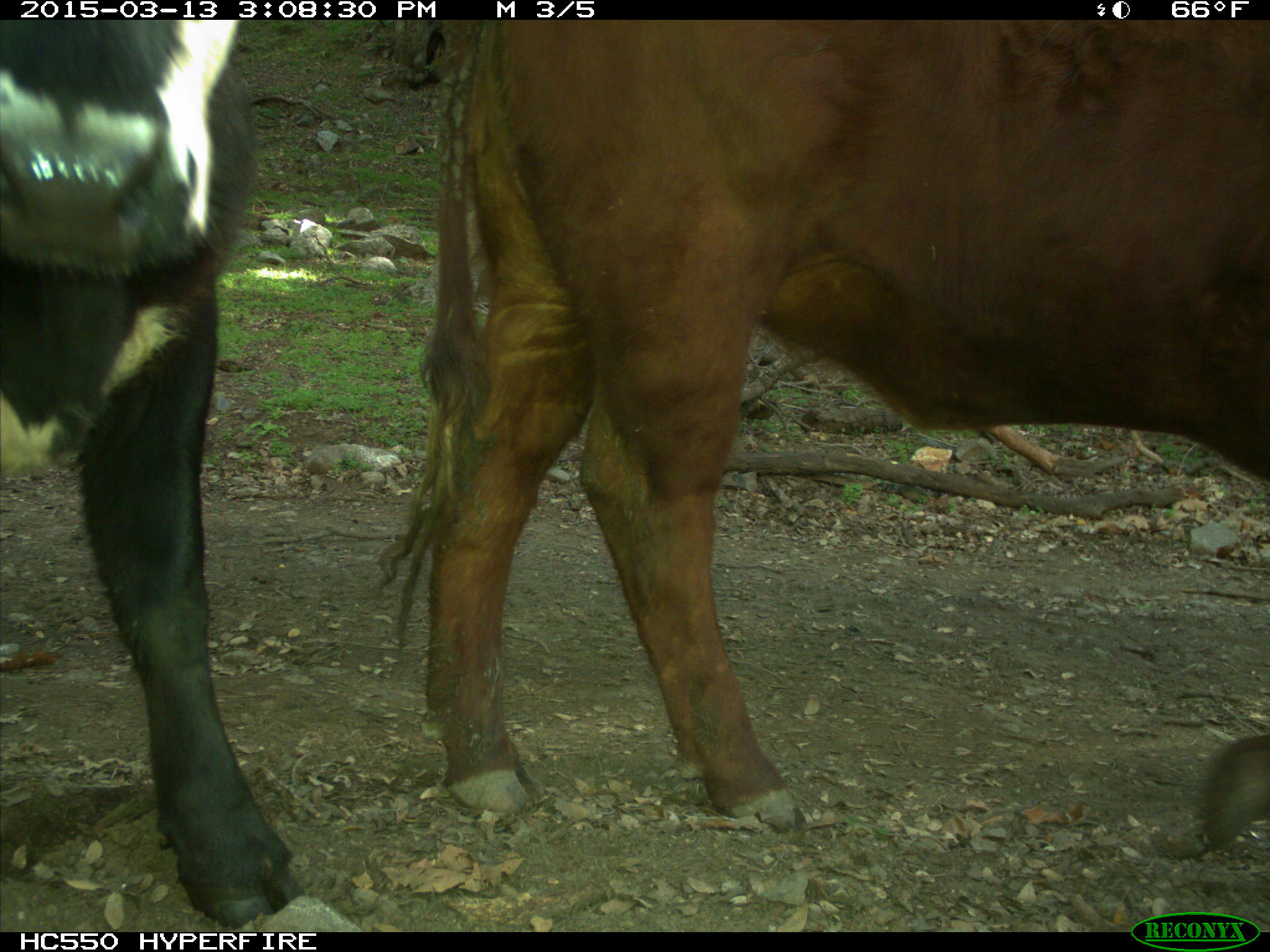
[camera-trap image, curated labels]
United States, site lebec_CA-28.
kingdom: Animalia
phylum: Chordata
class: Mammalia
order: Artiodactyla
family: Bovidae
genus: Bos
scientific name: Bos taurus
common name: domestic cow